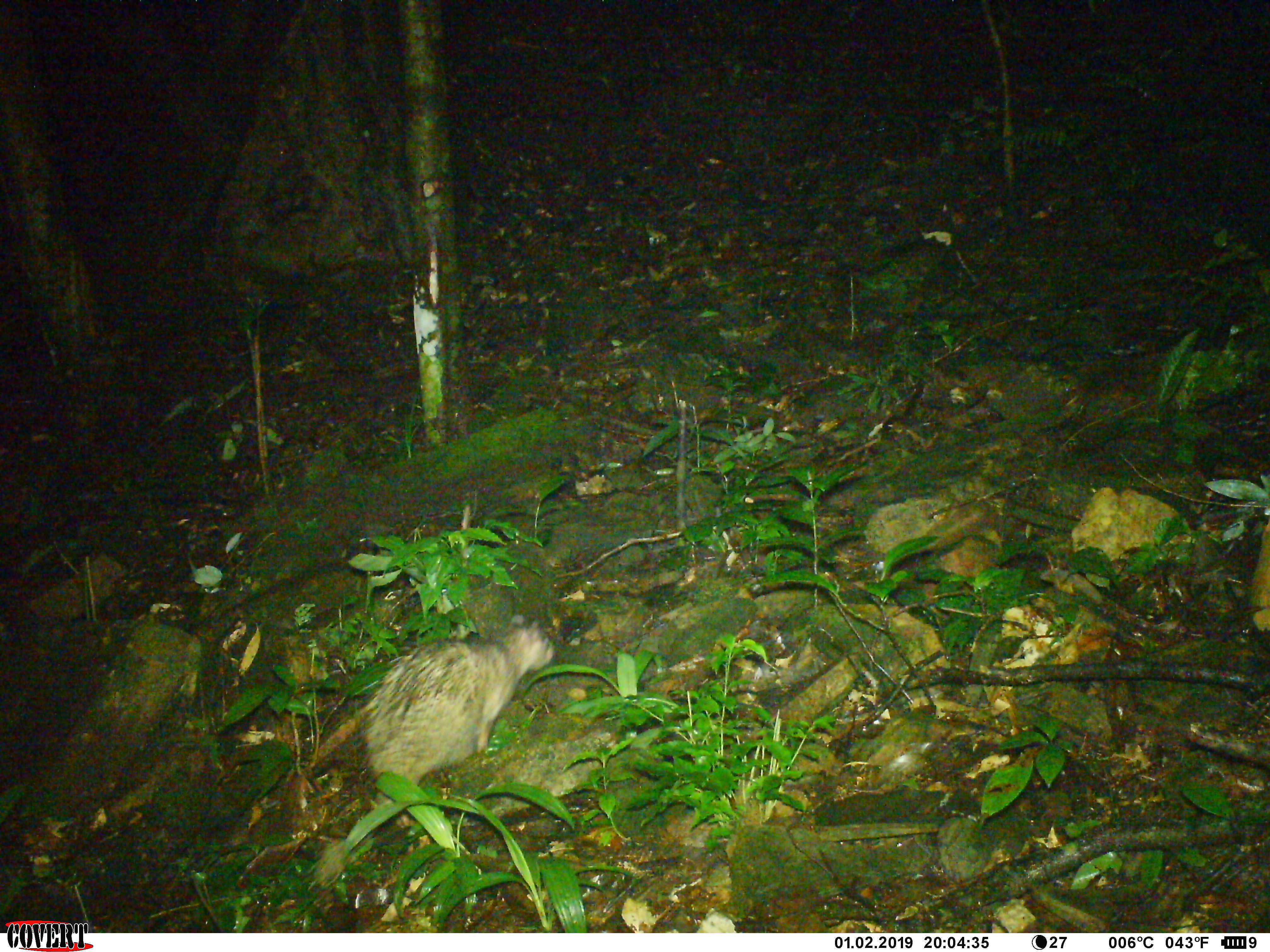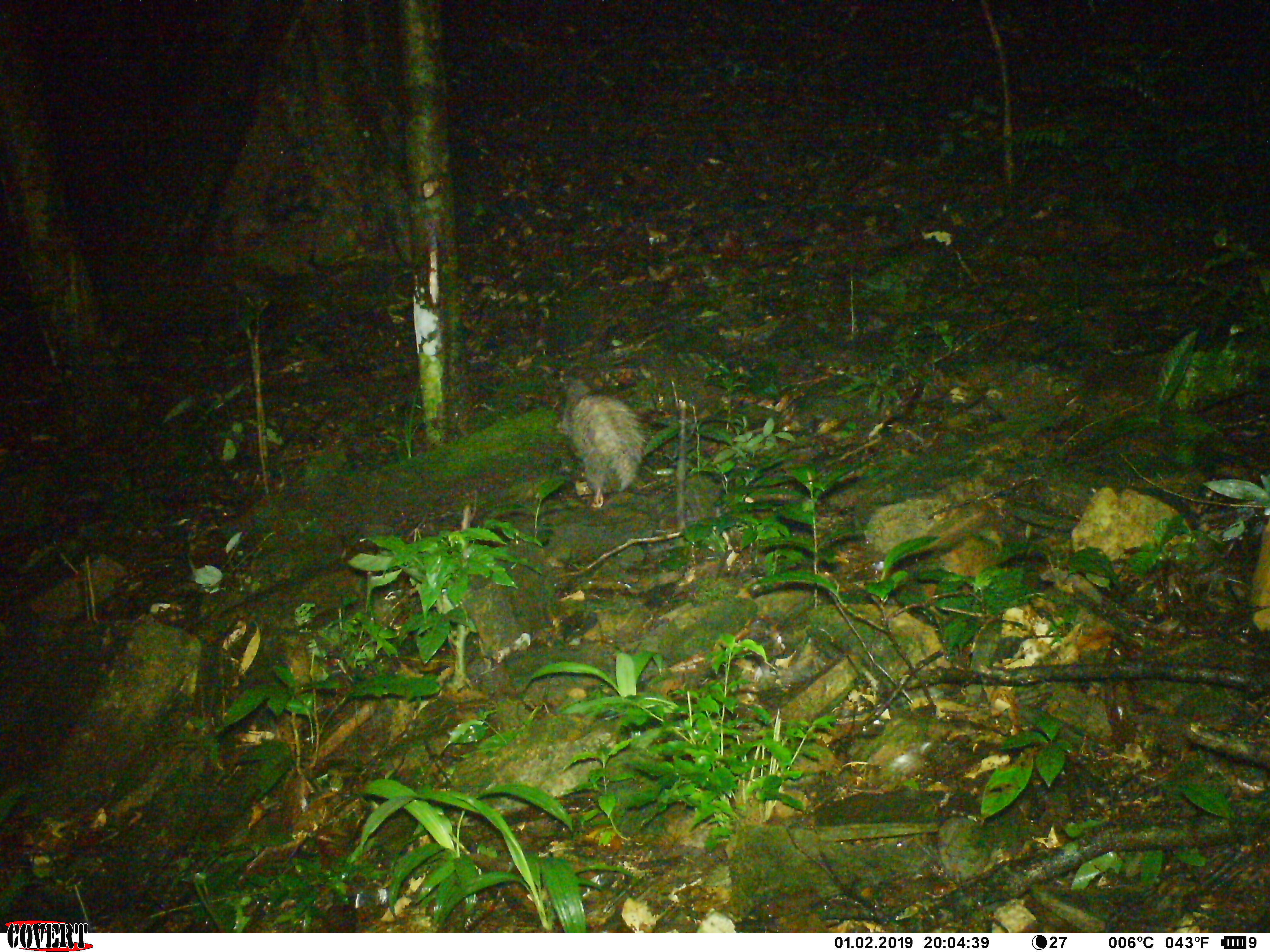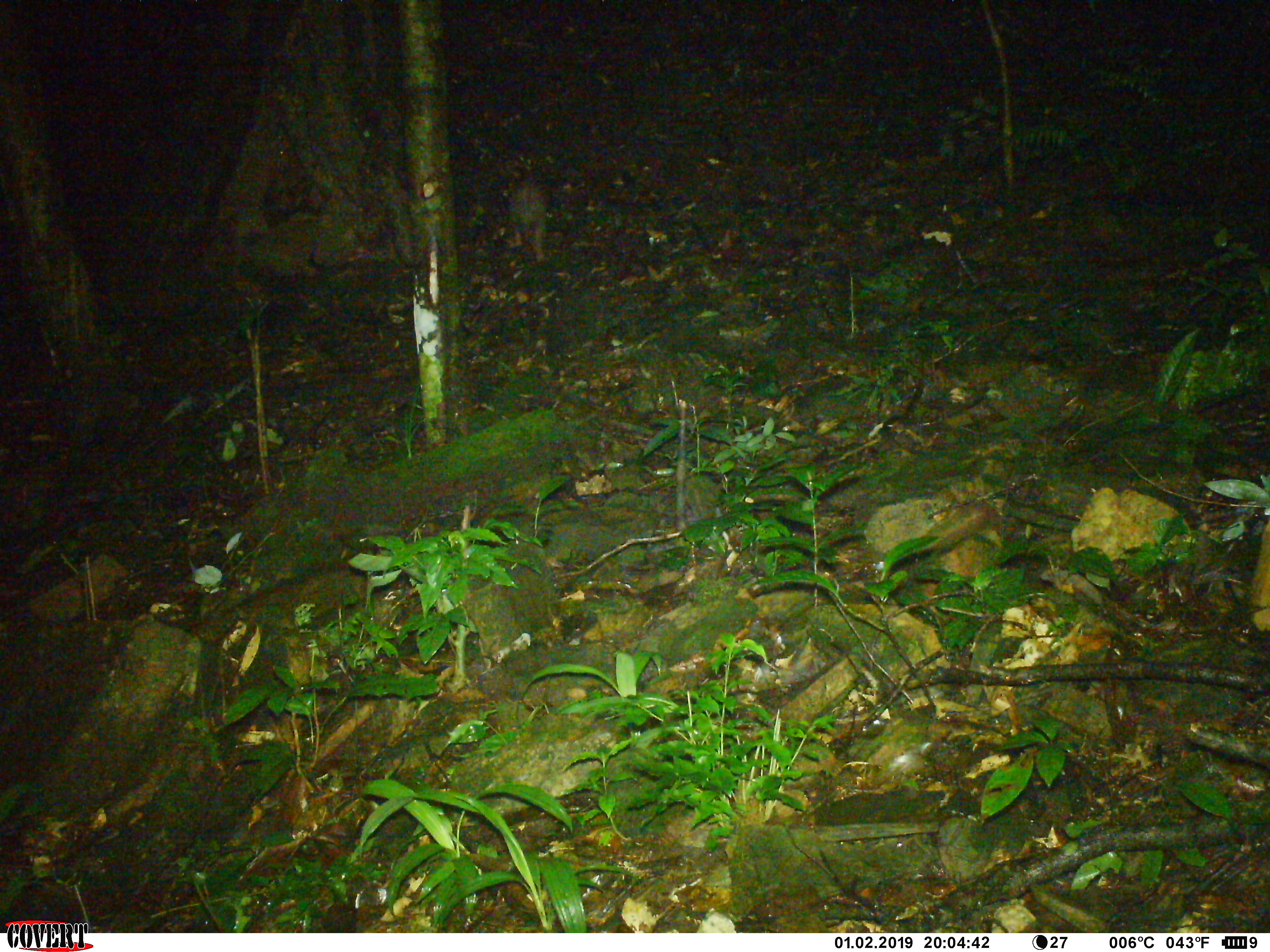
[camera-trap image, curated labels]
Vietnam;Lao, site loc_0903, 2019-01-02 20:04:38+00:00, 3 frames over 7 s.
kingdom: Animalia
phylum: Chordata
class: Mammalia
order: Rodentia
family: Hystricidae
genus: Atherurus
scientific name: Atherurus macrourus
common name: asiatic brush-tailed porcupine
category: asiatic brush tailed porcupine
Asiatic brush tailed porcupine (asiatic brush-tailed porcupine) (Atherurus macrourus). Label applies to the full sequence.